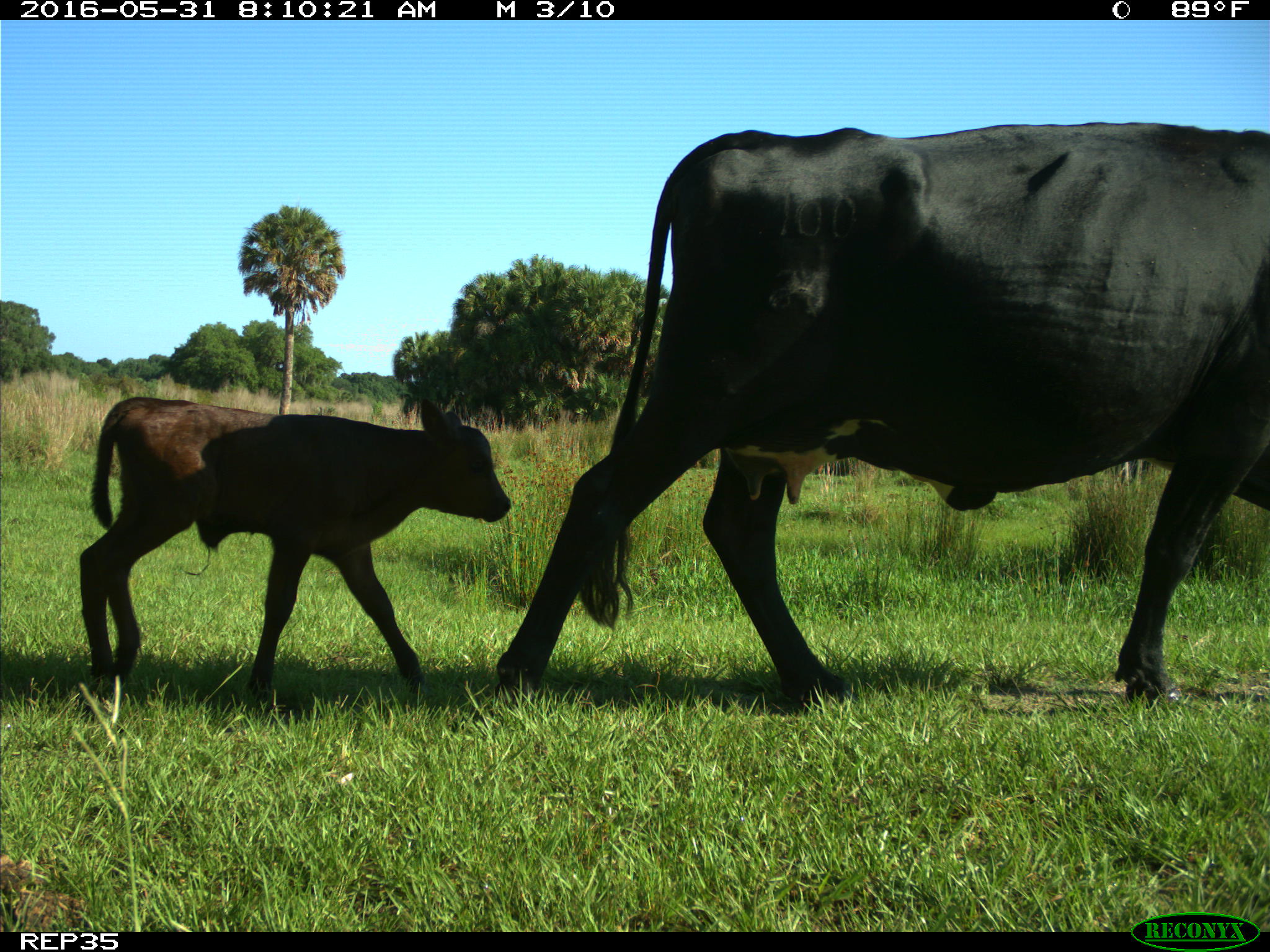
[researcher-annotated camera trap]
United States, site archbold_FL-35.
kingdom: Animalia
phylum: Chordata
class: Mammalia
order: Artiodactyla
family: Bovidae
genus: Bos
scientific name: Bos taurus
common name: domestic cow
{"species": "Bos taurus (domestic cow)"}